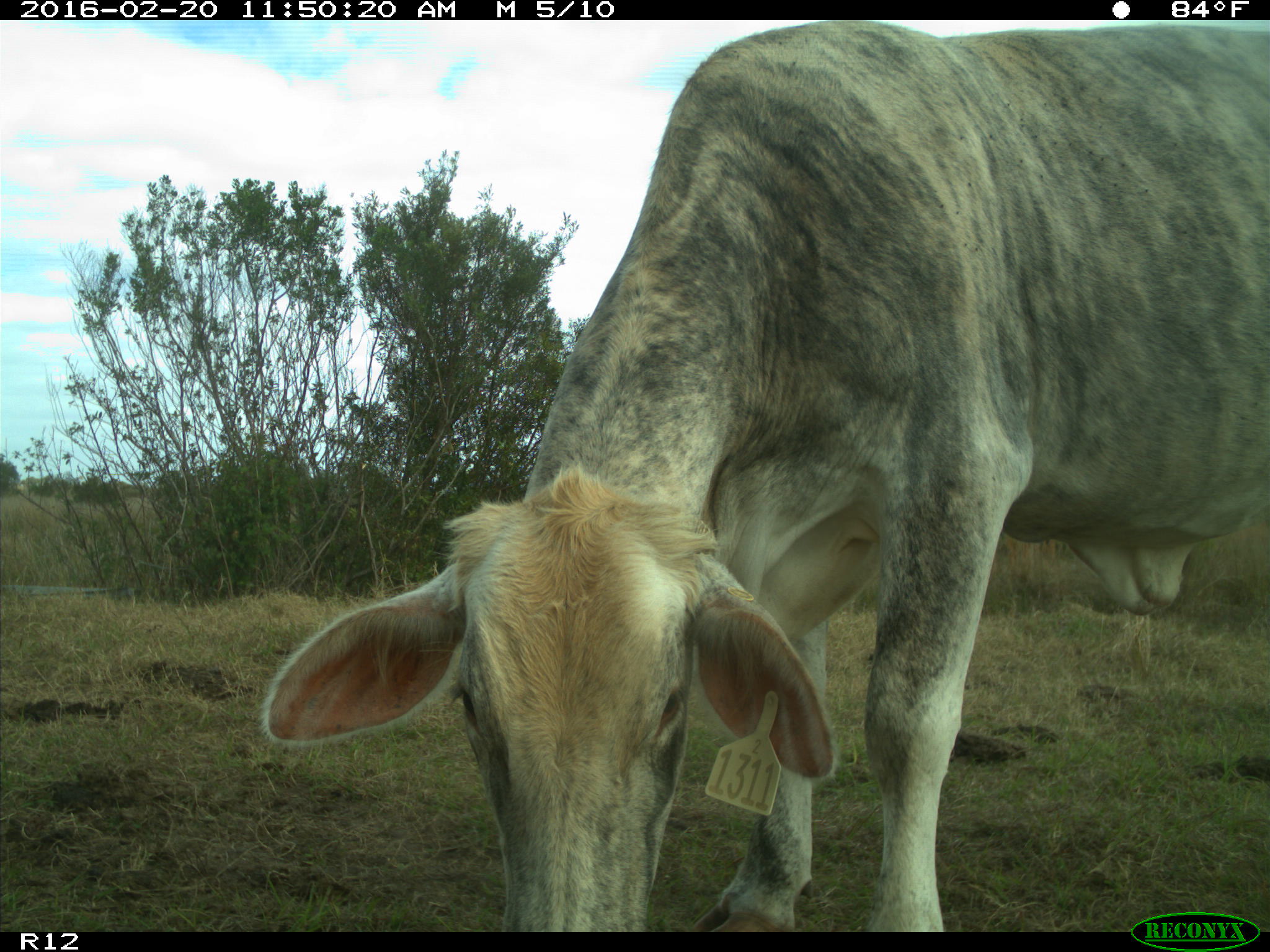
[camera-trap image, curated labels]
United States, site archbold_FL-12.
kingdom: Animalia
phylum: Chordata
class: Mammalia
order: Artiodactyla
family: Bovidae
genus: Bos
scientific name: Bos taurus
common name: domestic cow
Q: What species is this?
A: Bos taurus (domestic cow).